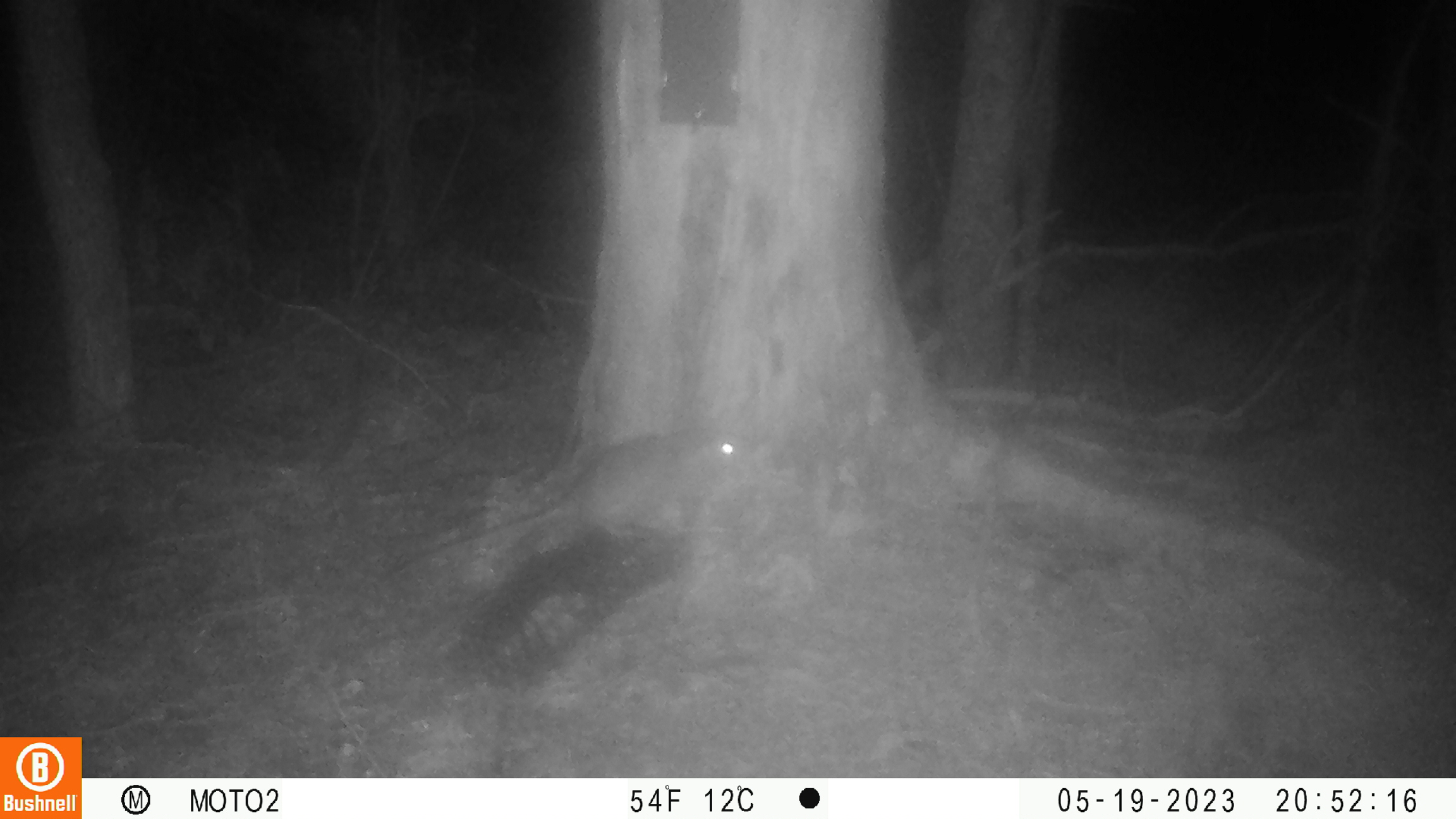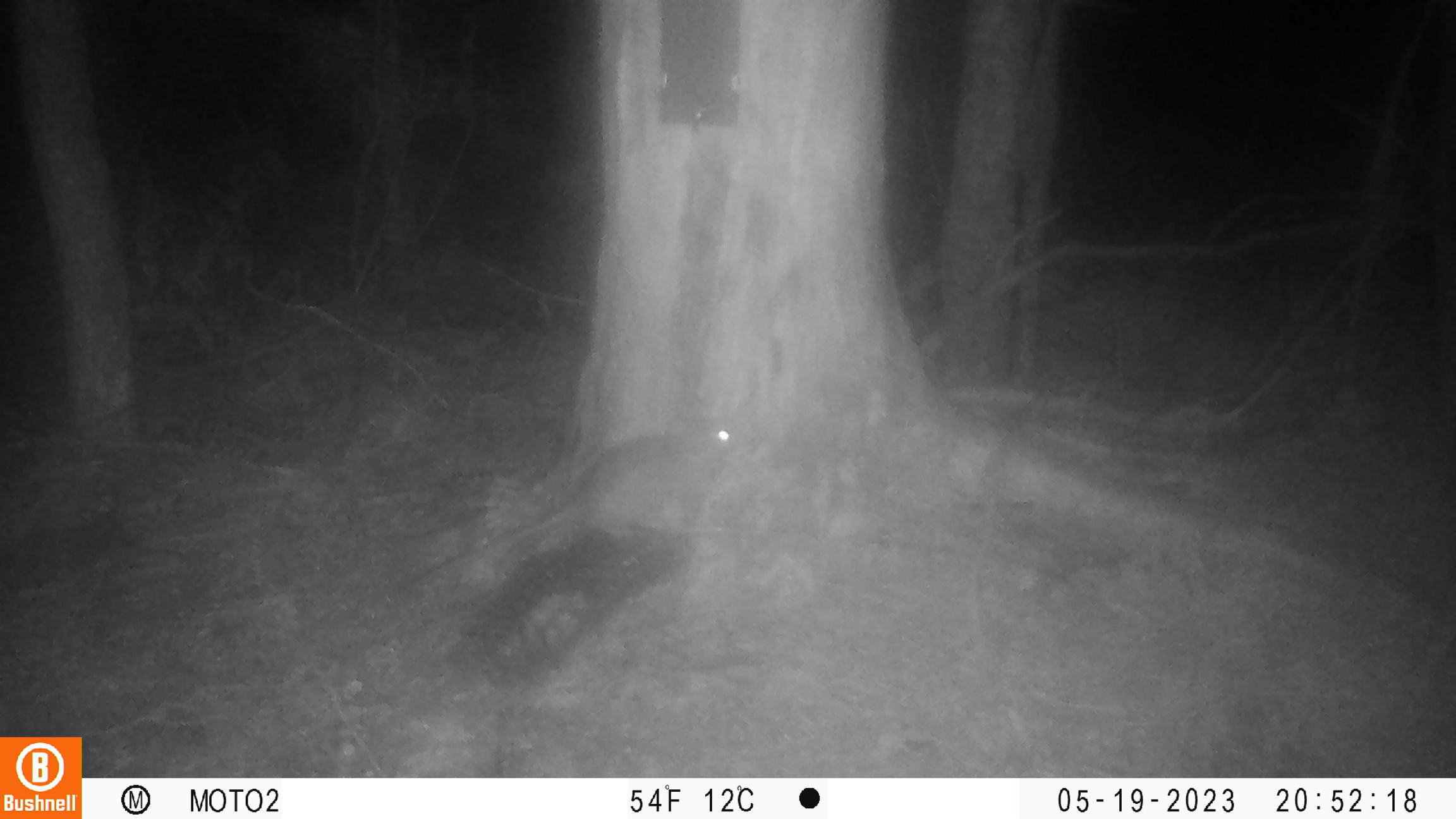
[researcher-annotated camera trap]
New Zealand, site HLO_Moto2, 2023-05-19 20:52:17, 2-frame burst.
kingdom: Animalia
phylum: Chordata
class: Mammalia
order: Rodentia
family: Muridae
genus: Rattus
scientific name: Rattus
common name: rat